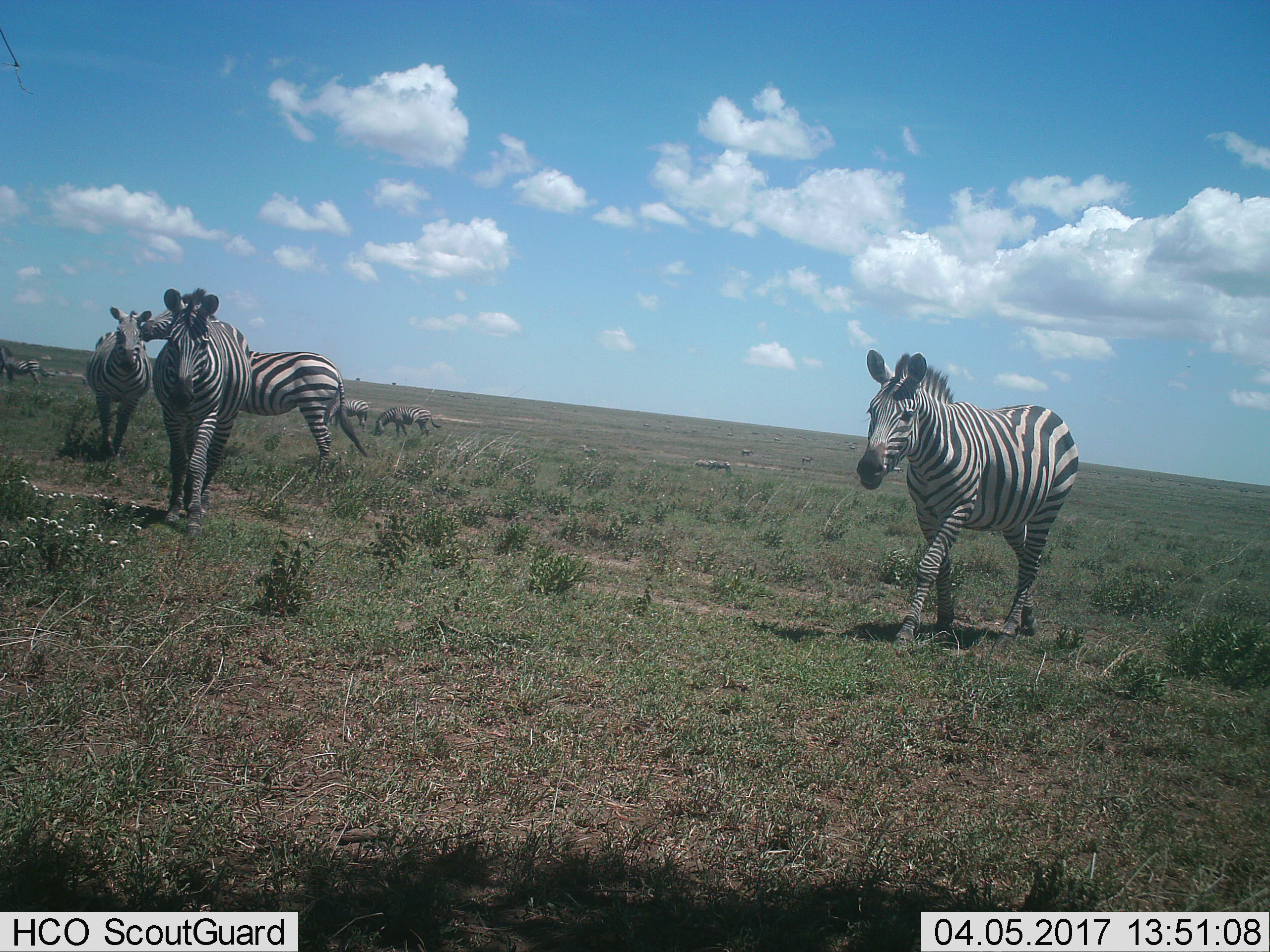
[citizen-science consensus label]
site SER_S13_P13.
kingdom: Animalia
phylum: Chordata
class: Mammalia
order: Perissodactyla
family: Equidae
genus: Equus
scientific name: Equus quagga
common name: plains zebra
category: zebraplains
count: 7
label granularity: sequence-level